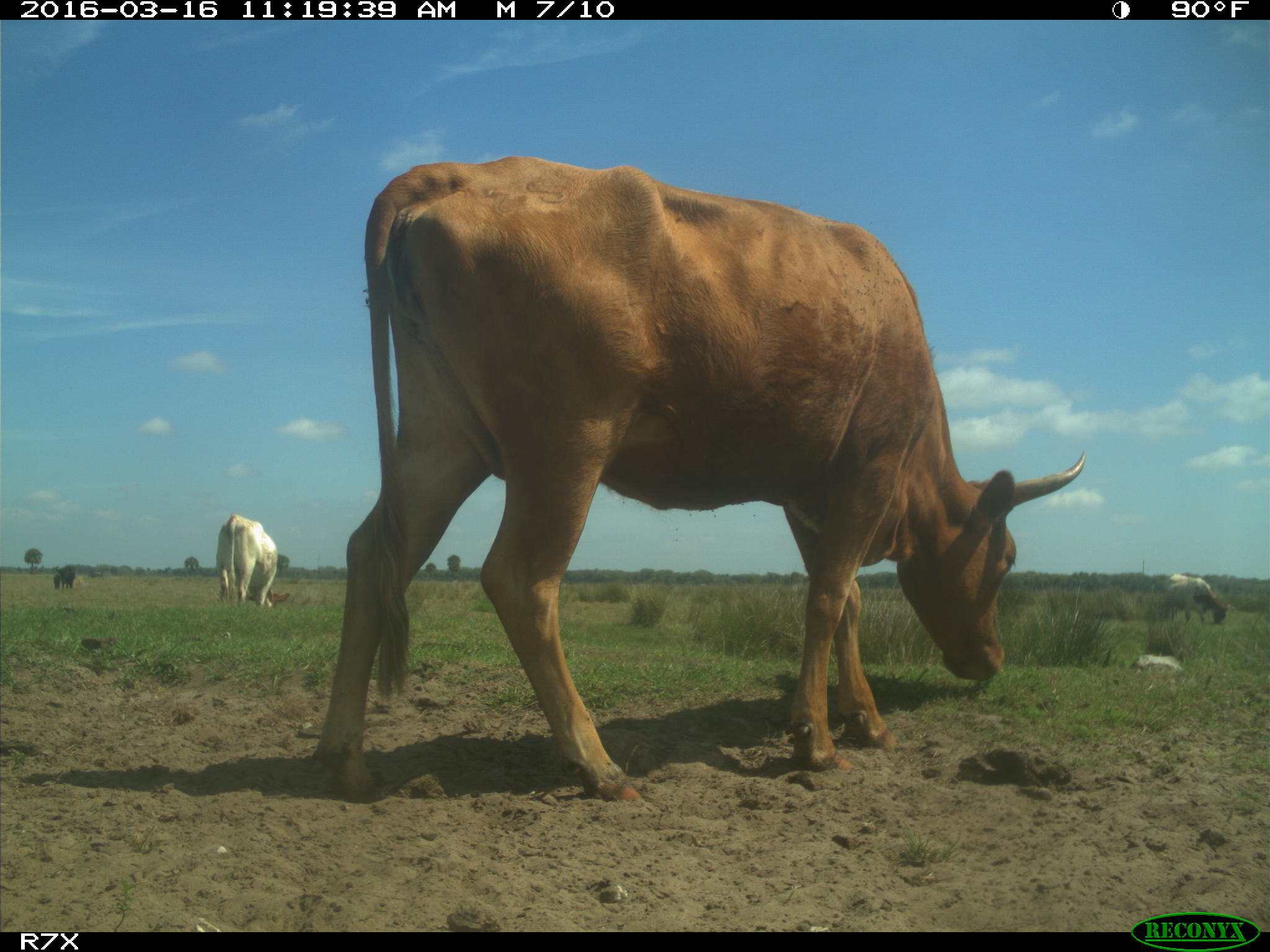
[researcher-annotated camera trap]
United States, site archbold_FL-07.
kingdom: Animalia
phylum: Chordata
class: Mammalia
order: Artiodactyla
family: Bovidae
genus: Bos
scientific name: Bos taurus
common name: domestic cow